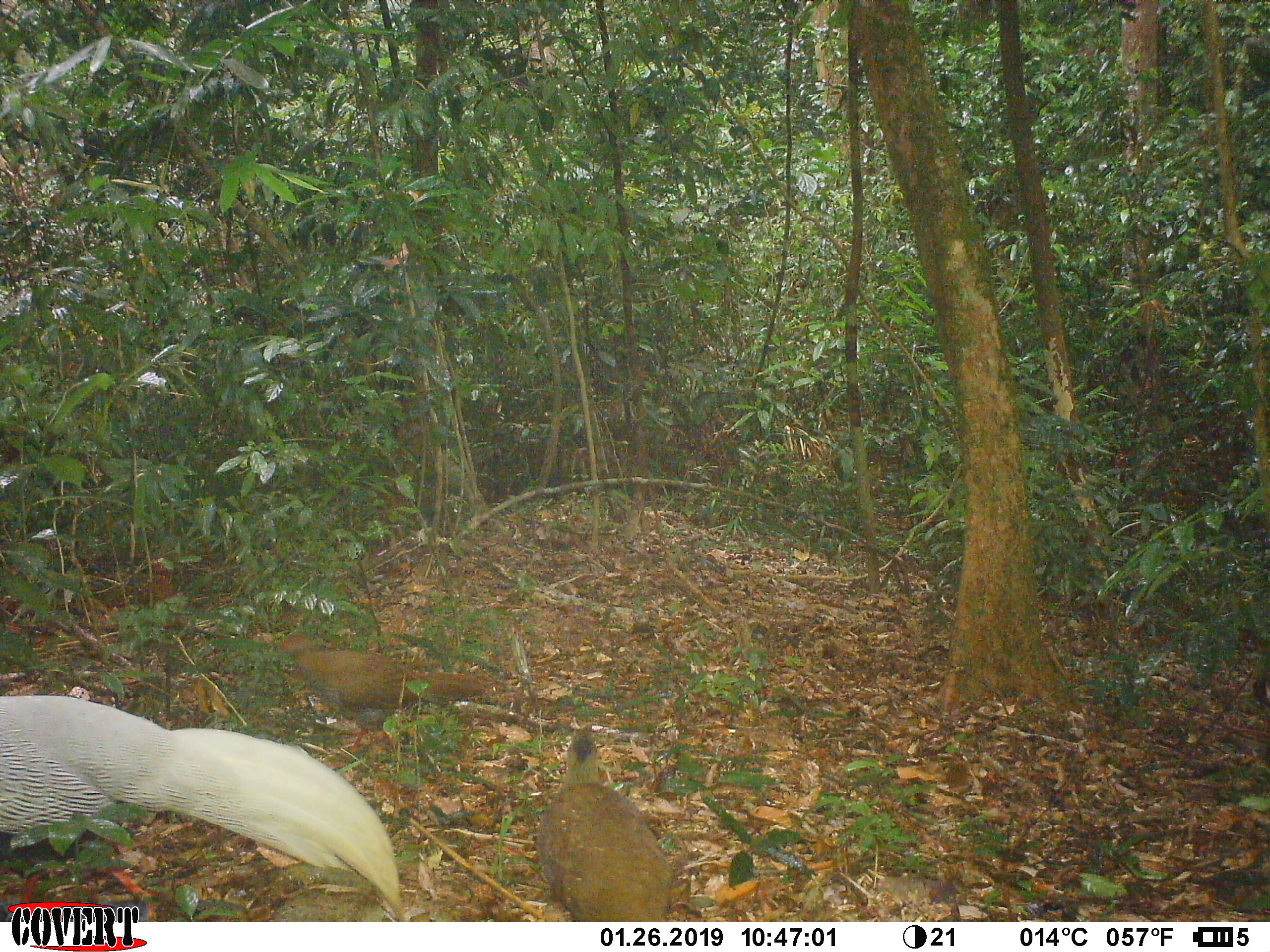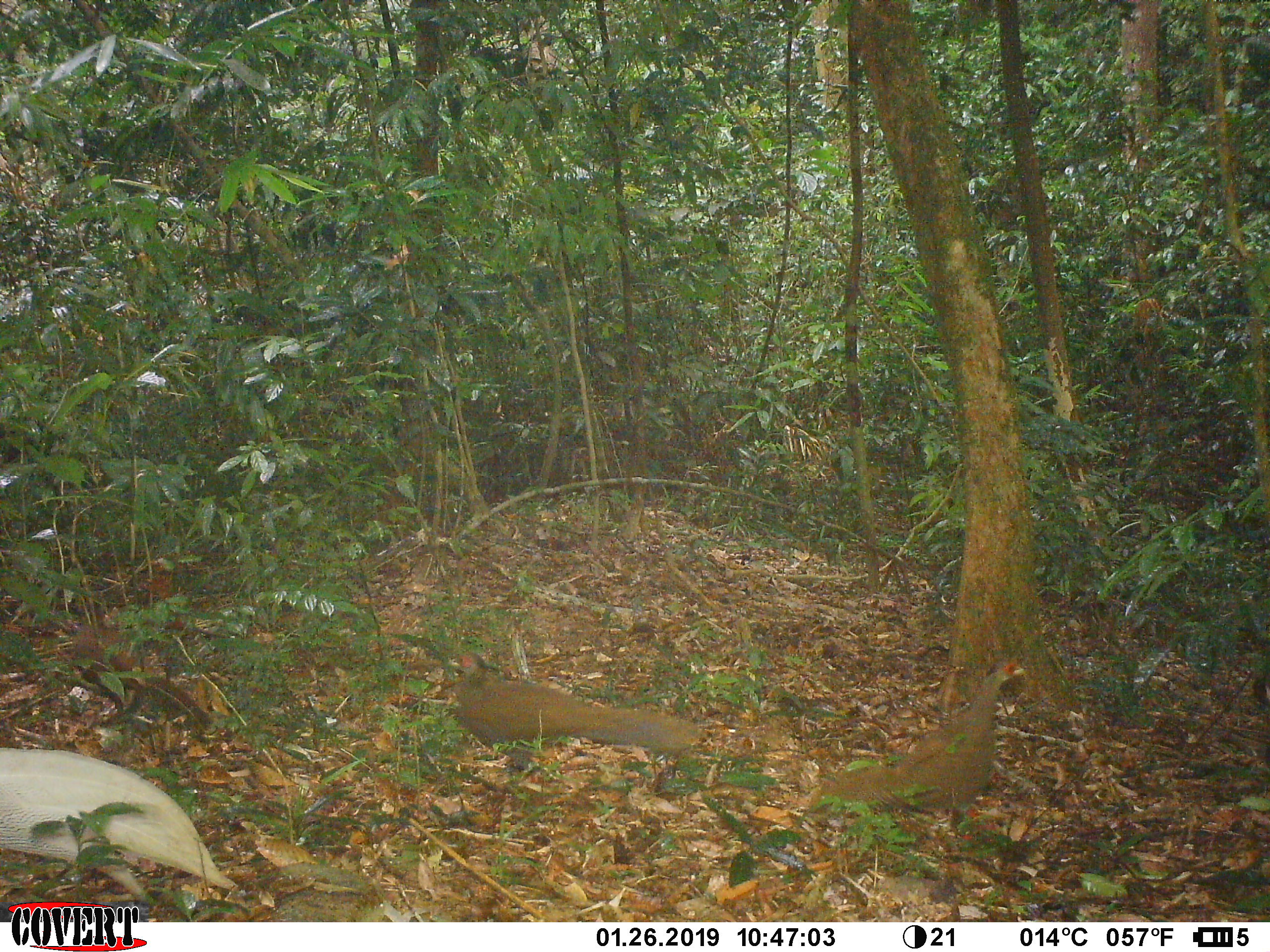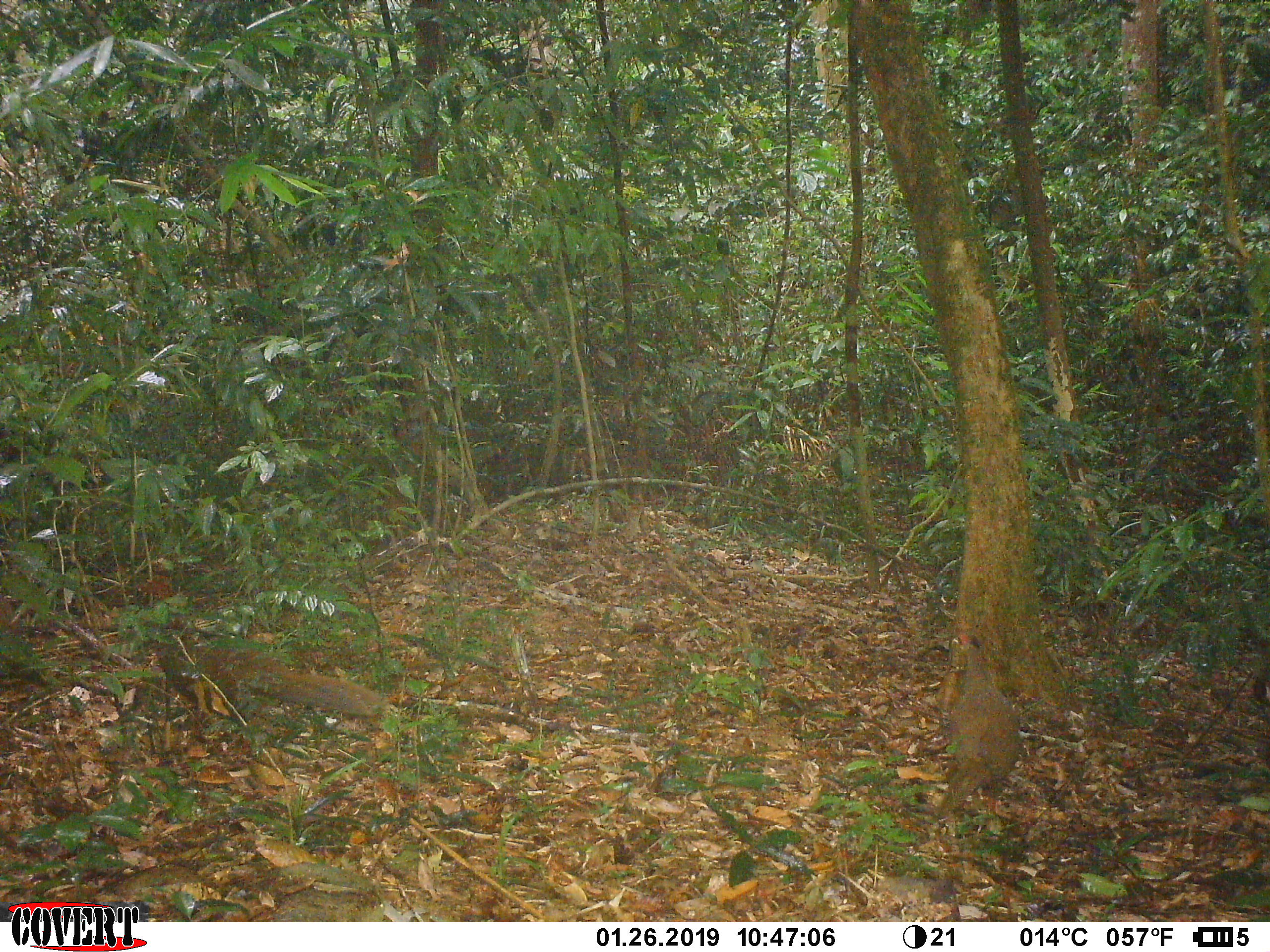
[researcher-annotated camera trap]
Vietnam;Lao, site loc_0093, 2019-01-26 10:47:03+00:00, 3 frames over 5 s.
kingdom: Animalia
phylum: Chordata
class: Aves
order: Galliformes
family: Phasianidae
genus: Lophura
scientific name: Lophura nycthemera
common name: silver pheasant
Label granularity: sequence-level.